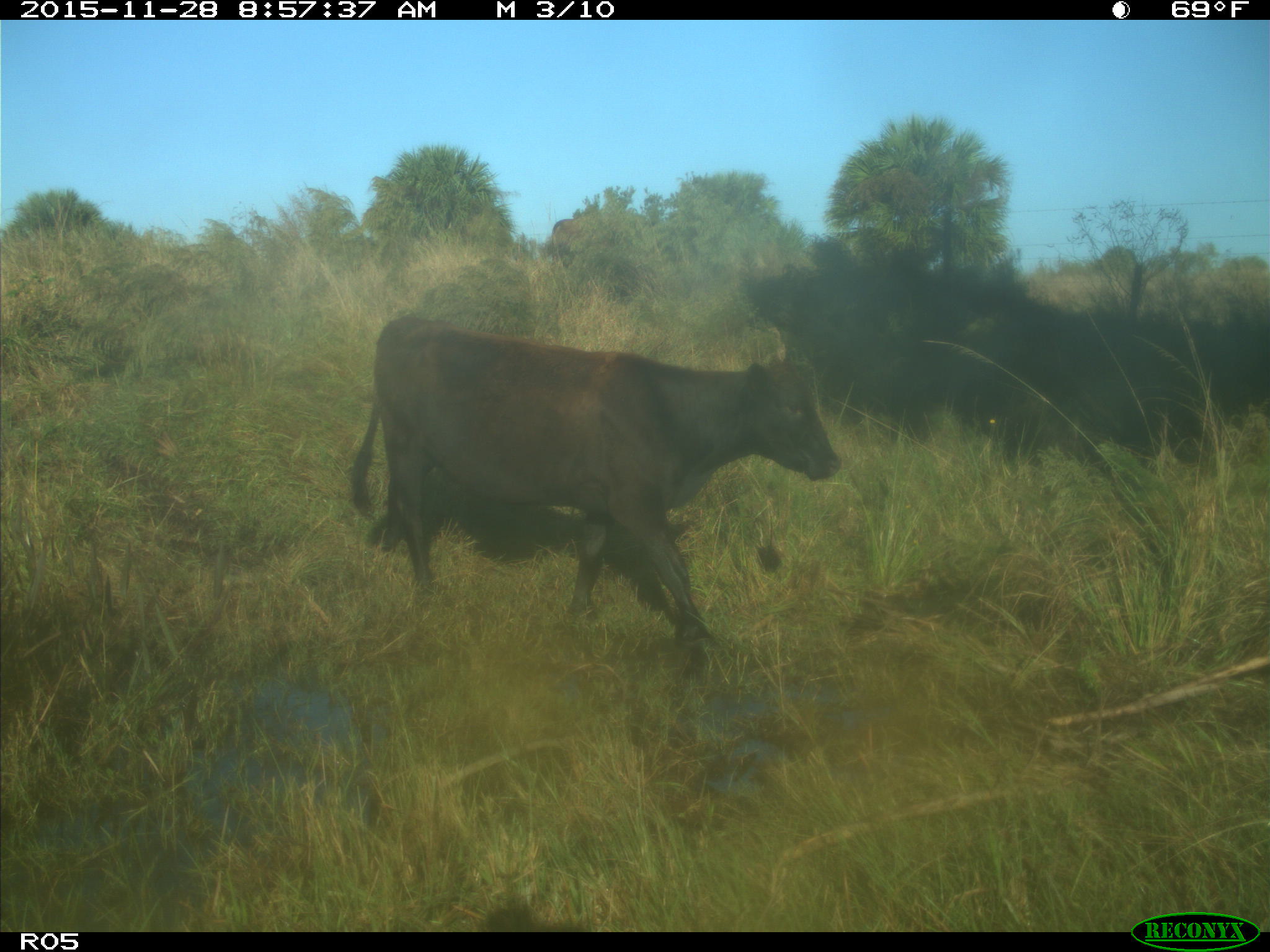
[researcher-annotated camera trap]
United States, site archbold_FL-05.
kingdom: Animalia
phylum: Chordata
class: Mammalia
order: Artiodactyla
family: Bovidae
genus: Bos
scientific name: Bos taurus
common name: domestic cow